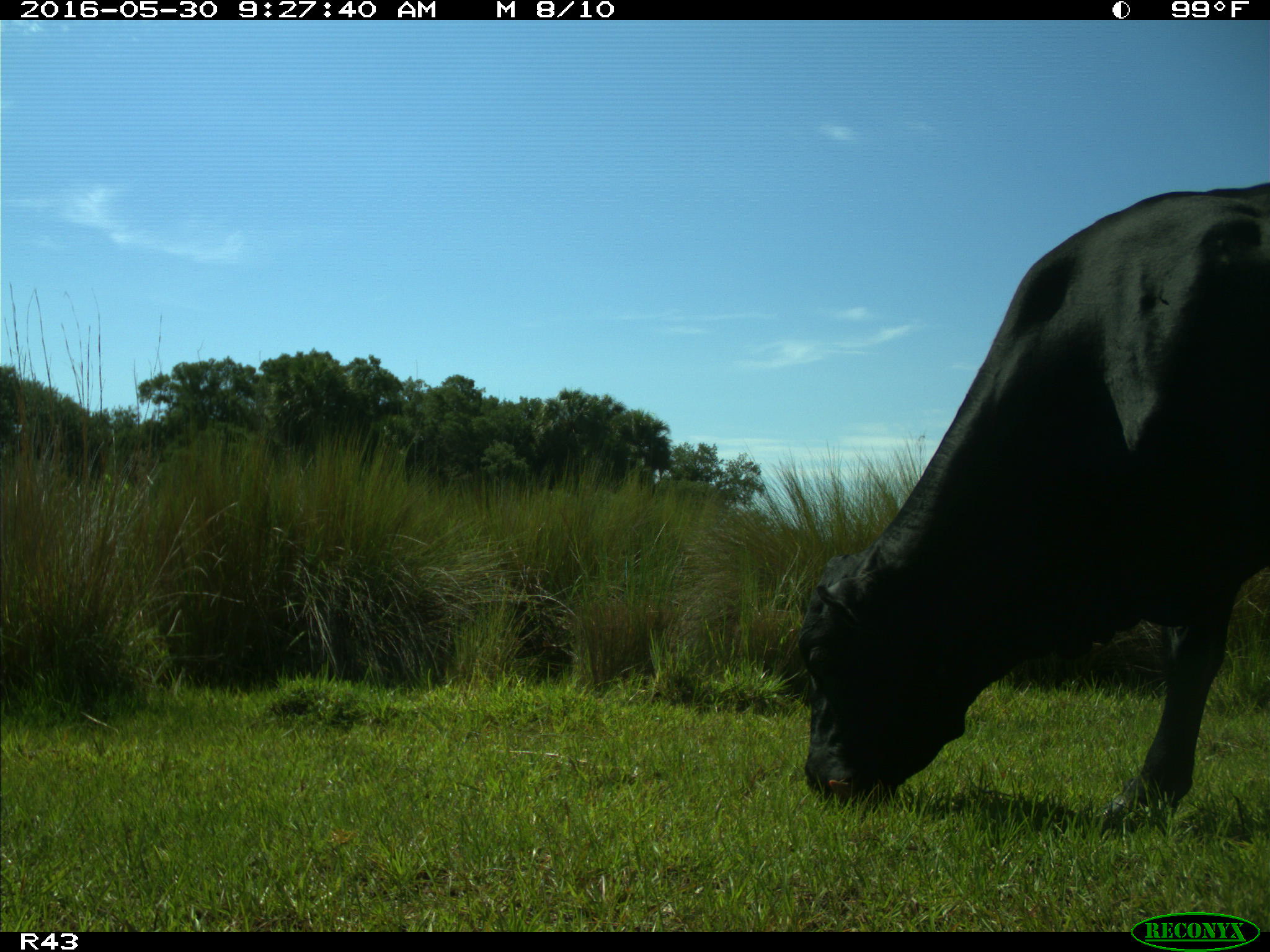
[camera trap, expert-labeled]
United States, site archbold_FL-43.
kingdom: Animalia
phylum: Chordata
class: Mammalia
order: Artiodactyla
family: Bovidae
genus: Bos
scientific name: Bos taurus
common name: domestic cow